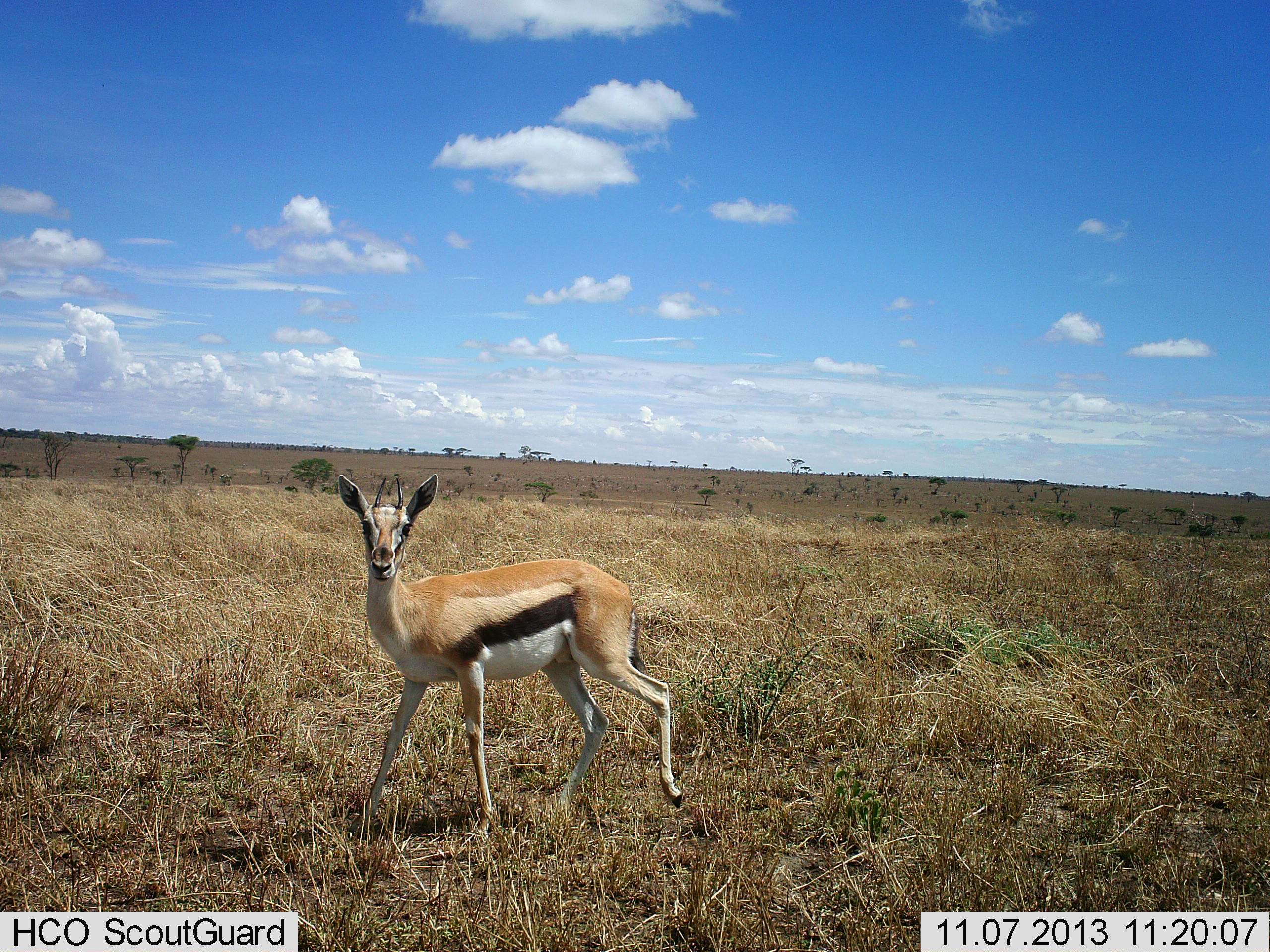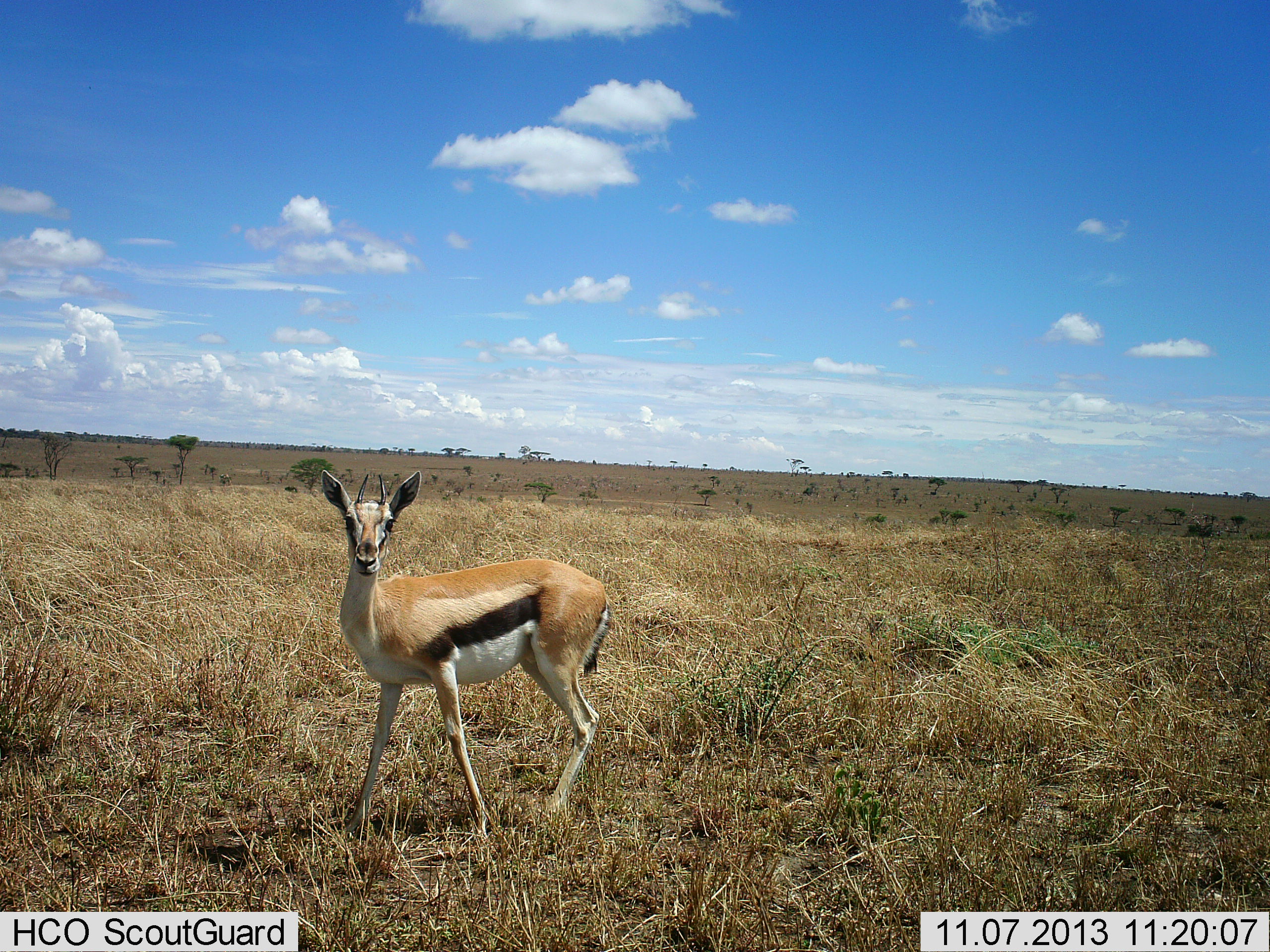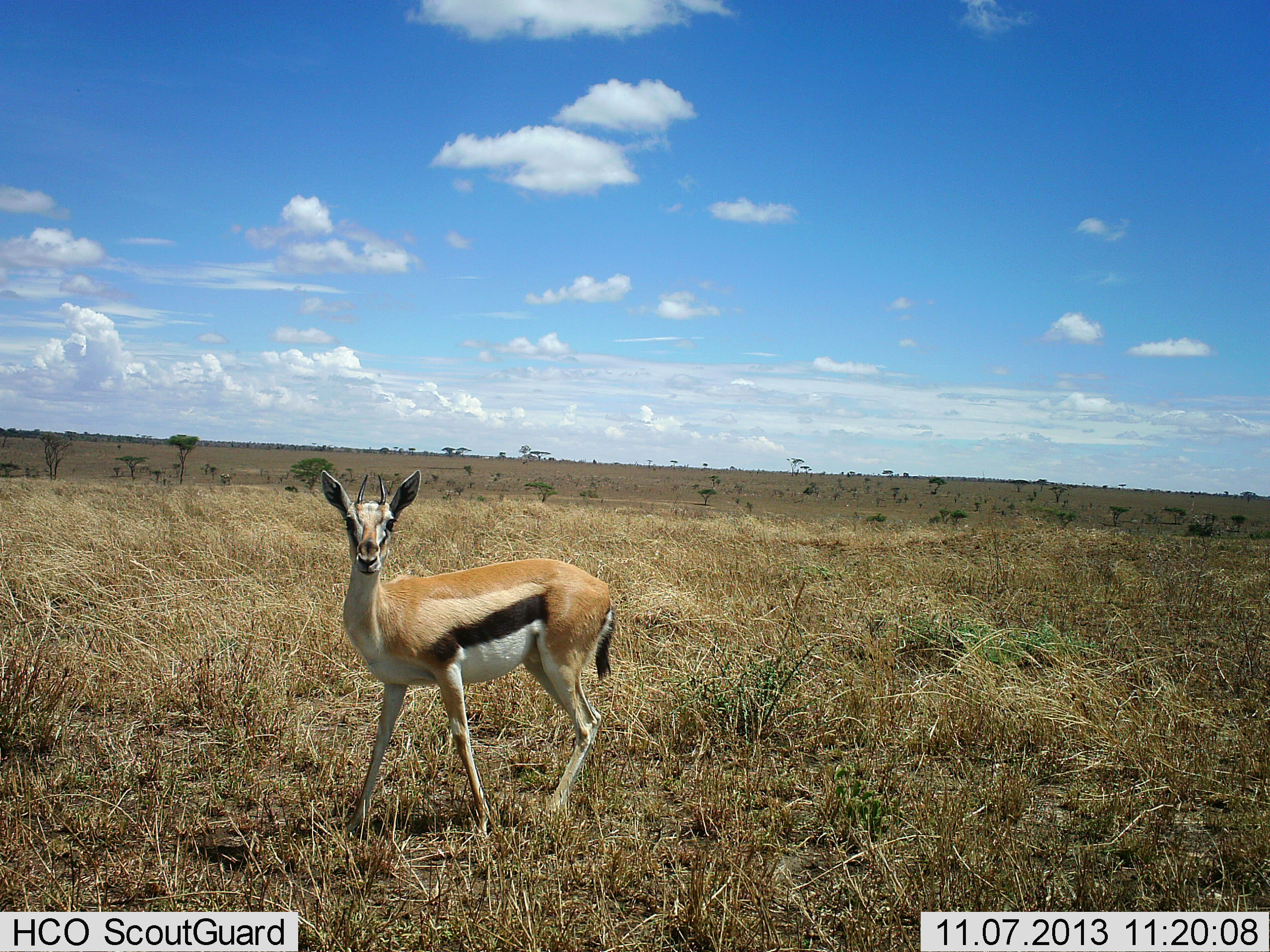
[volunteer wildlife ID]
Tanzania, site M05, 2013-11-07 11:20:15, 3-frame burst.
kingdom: Animalia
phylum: Chordata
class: Mammalia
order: Artiodactyla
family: Bovidae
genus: Eudorcas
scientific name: Eudorcas thomsonii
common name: thomson's gazelle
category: gazellethomsons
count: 1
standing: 80%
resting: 0%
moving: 30%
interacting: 0%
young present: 0%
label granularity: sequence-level